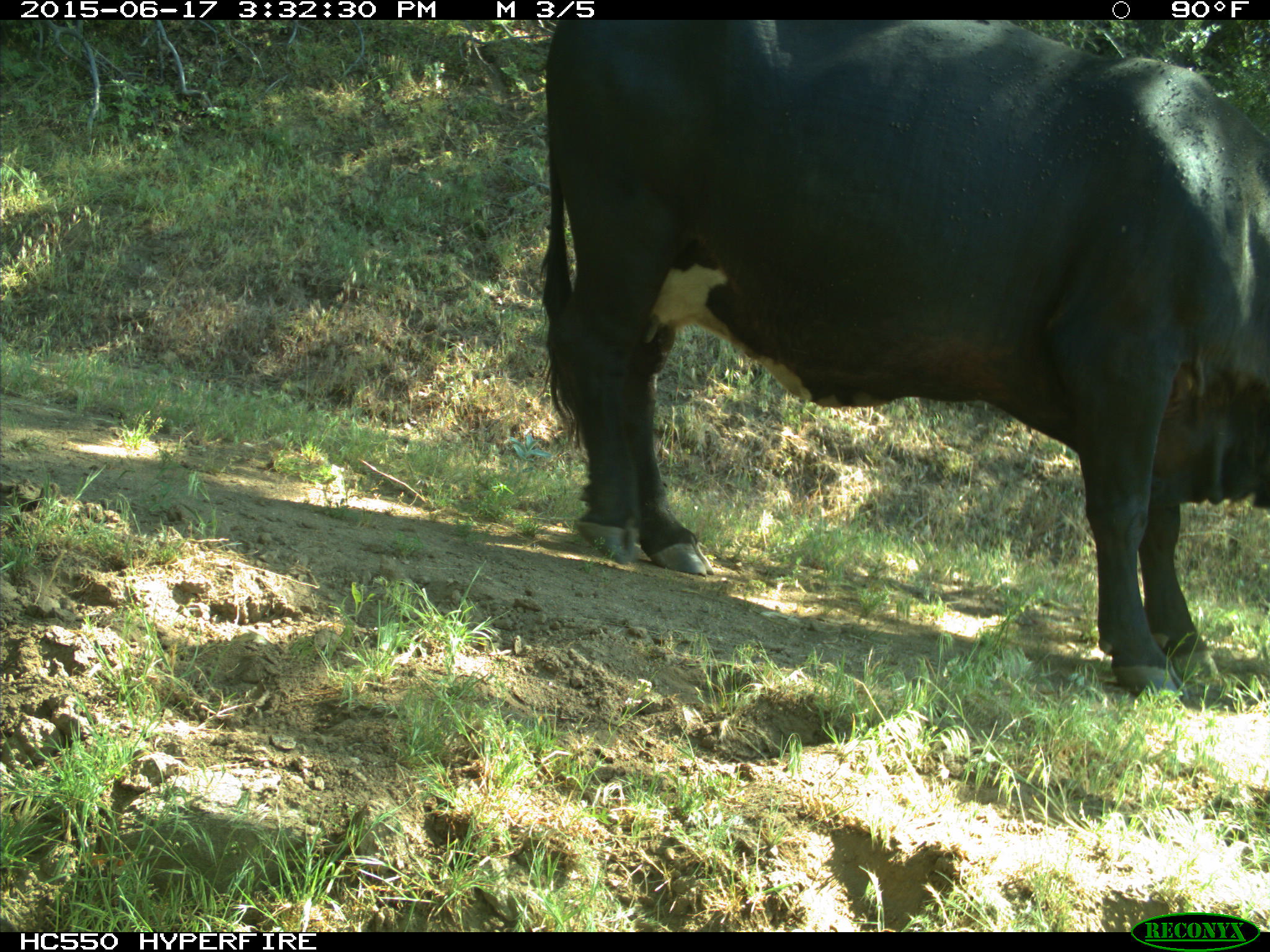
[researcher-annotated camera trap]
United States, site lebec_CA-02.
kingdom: Animalia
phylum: Chordata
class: Mammalia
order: Artiodactyla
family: Bovidae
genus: Bos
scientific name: Bos taurus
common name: domestic cow